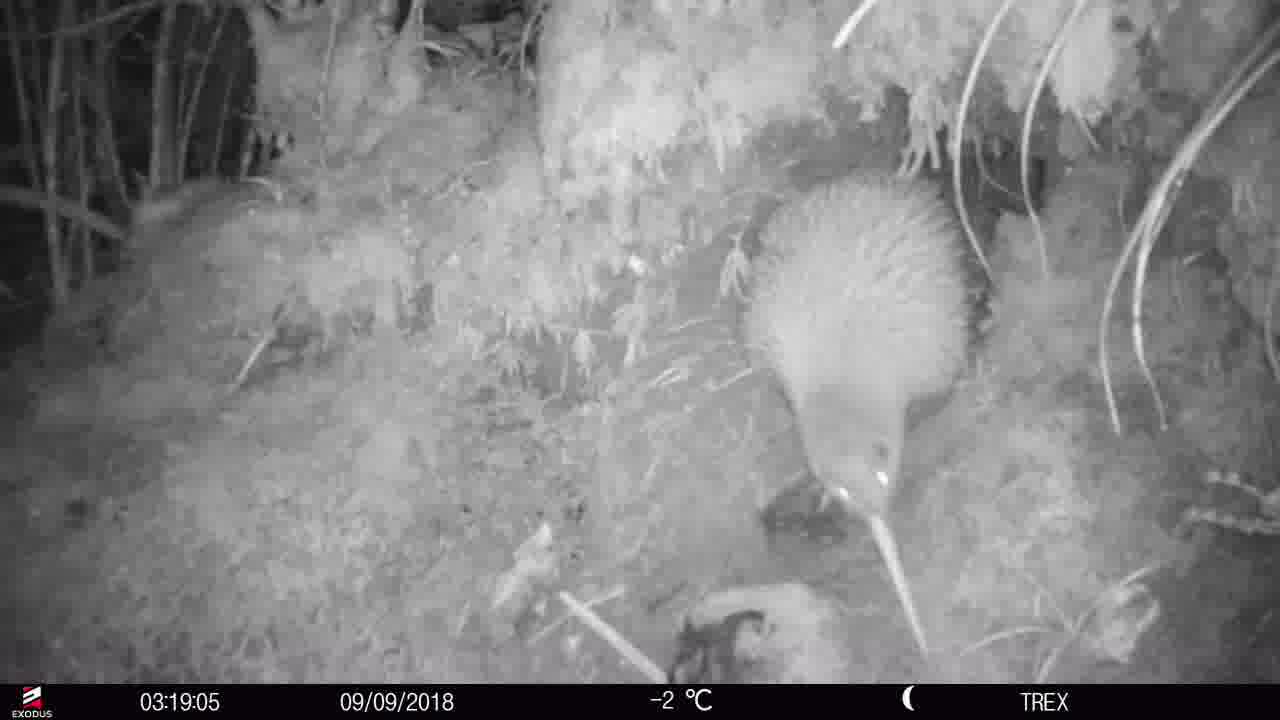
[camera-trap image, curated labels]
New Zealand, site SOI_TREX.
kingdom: Animalia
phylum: Chordata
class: Aves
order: Apterygiformes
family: Apterygidae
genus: Apteryx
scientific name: Apteryx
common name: kiwi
Kiwi (Apteryx).